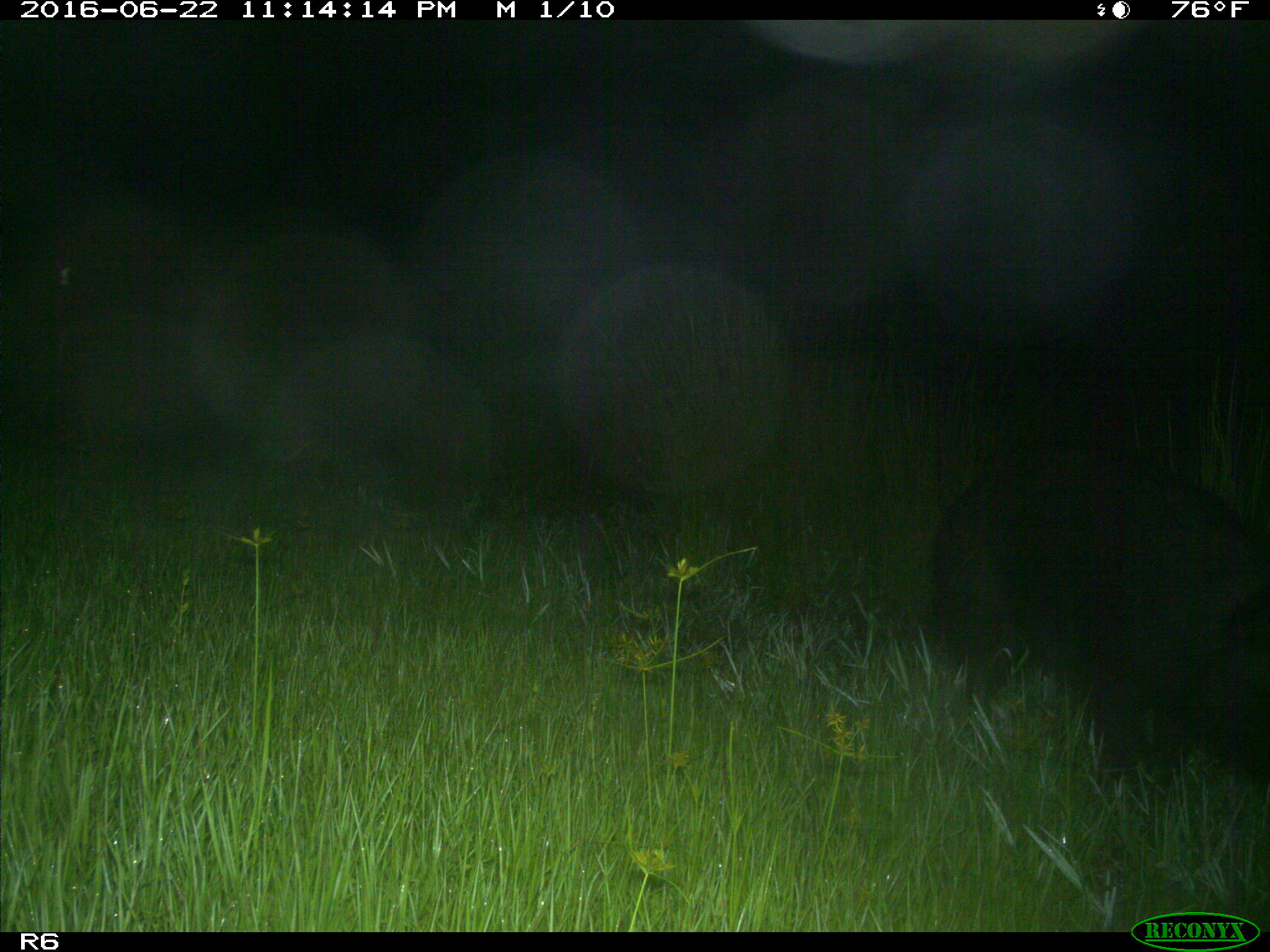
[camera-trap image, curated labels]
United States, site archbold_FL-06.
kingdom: Animalia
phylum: Chordata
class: Mammalia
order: Artiodactyla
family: Suidae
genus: Sus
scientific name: Sus scrofa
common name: wild boar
Sus scrofa (wild boar).